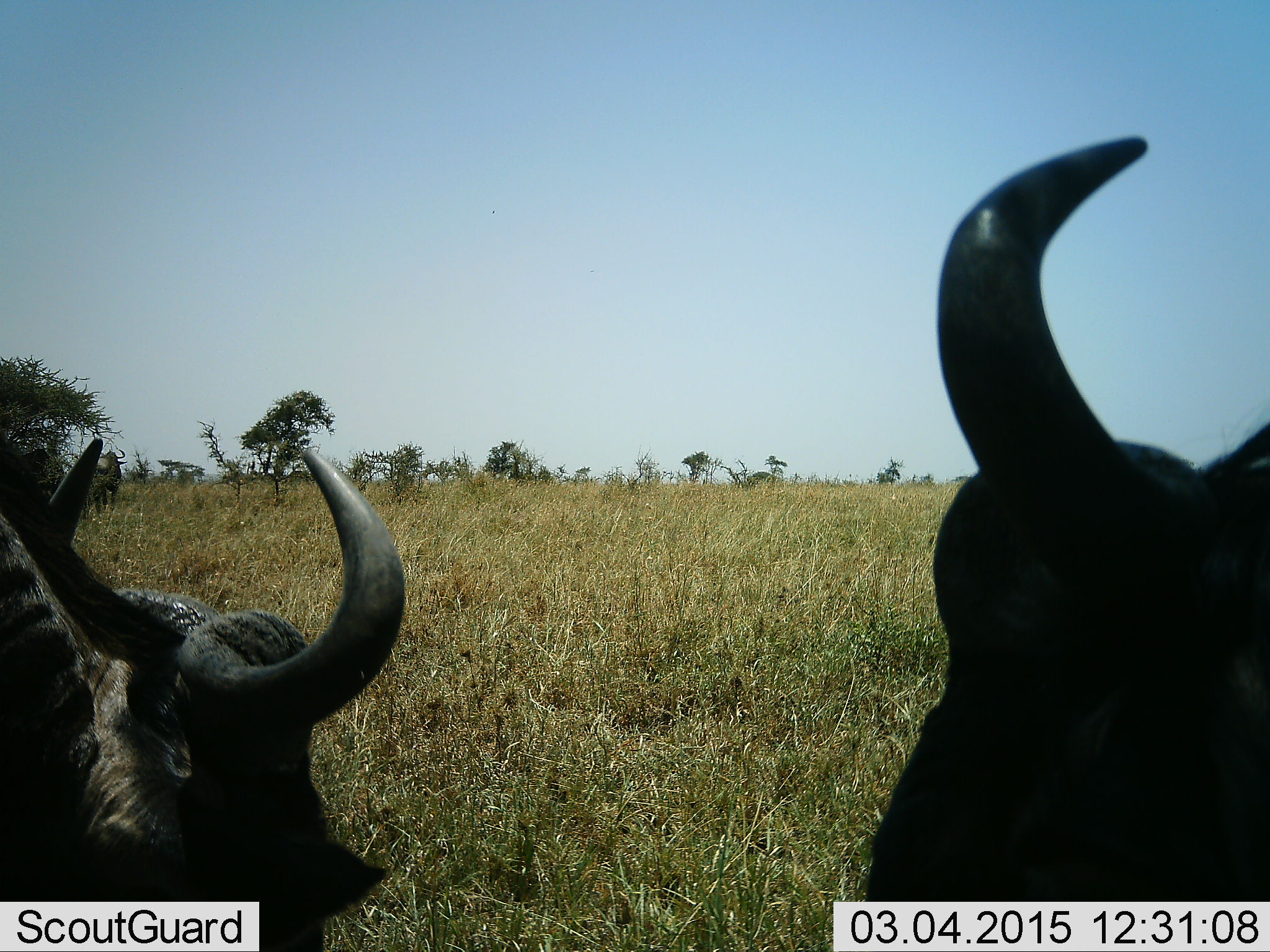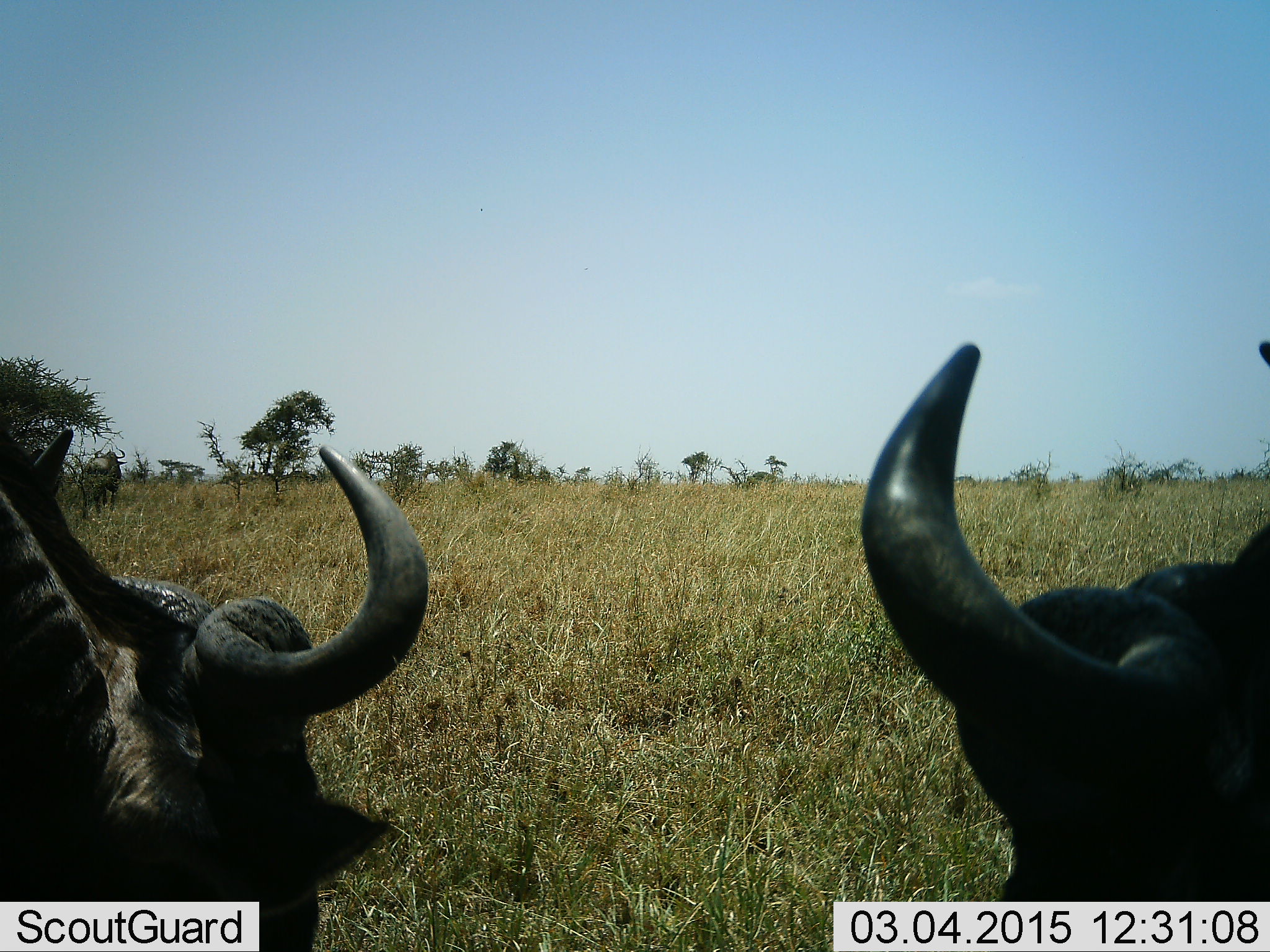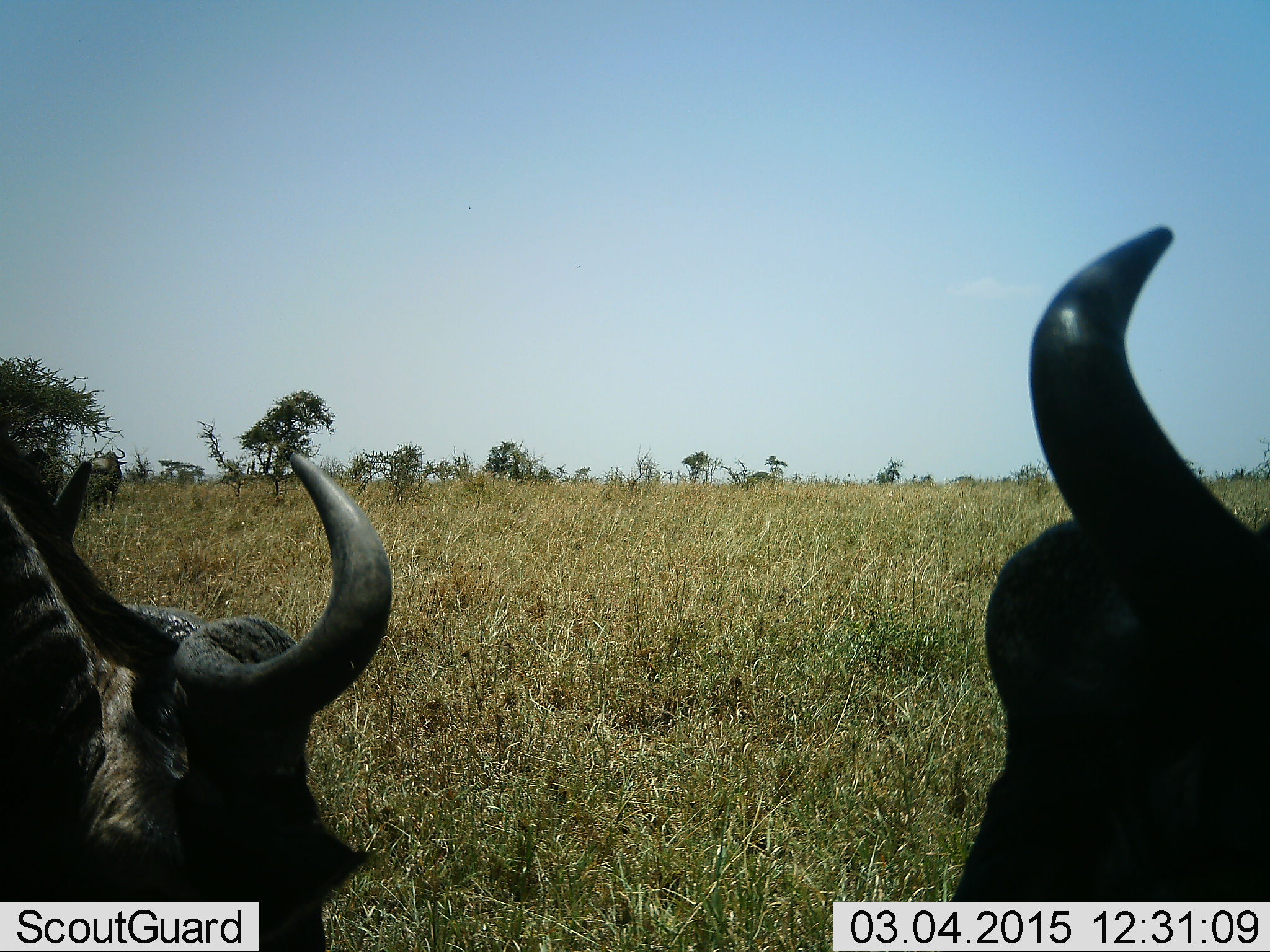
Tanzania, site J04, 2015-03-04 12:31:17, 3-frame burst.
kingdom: Animalia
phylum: Chordata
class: Mammalia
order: Artiodactyla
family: Bovidae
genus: Connochaetes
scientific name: Connochaetes taurinus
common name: blue wildebeest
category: wildebeest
Wildebeest (blue wildebeest) (Connochaetes taurinus), count 2. Behavior (volunteer vote fractions): standing 60%, resting 10%, moving 0%, interacting 10%. Young present (vote fraction): 0%. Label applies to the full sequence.